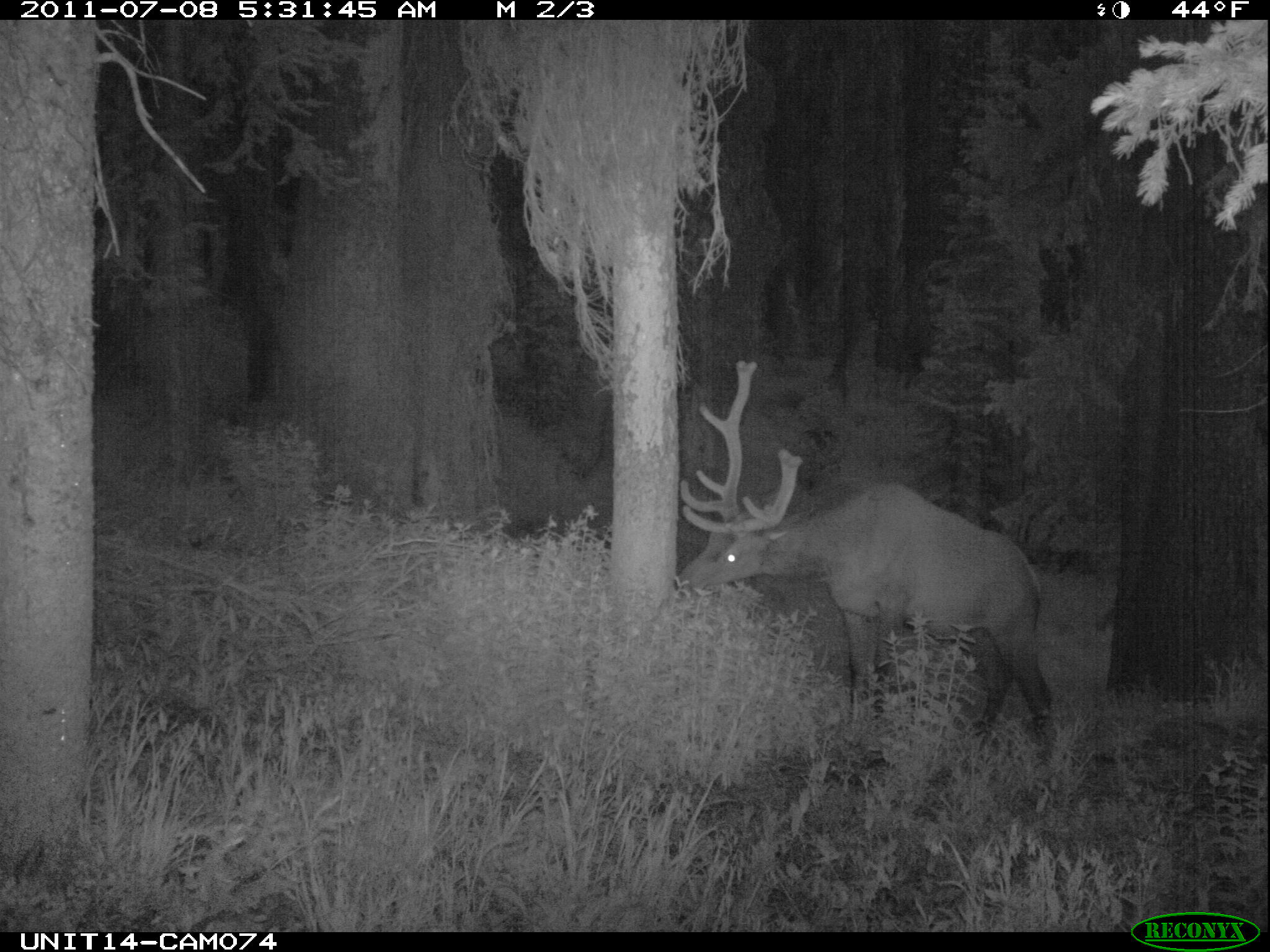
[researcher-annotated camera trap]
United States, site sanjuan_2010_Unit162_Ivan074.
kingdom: Animalia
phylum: Chordata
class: Mammalia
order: Artiodactyla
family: Cervidae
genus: Cervus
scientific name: Cervus elaphus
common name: red deer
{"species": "Cervus elaphus (red deer)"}